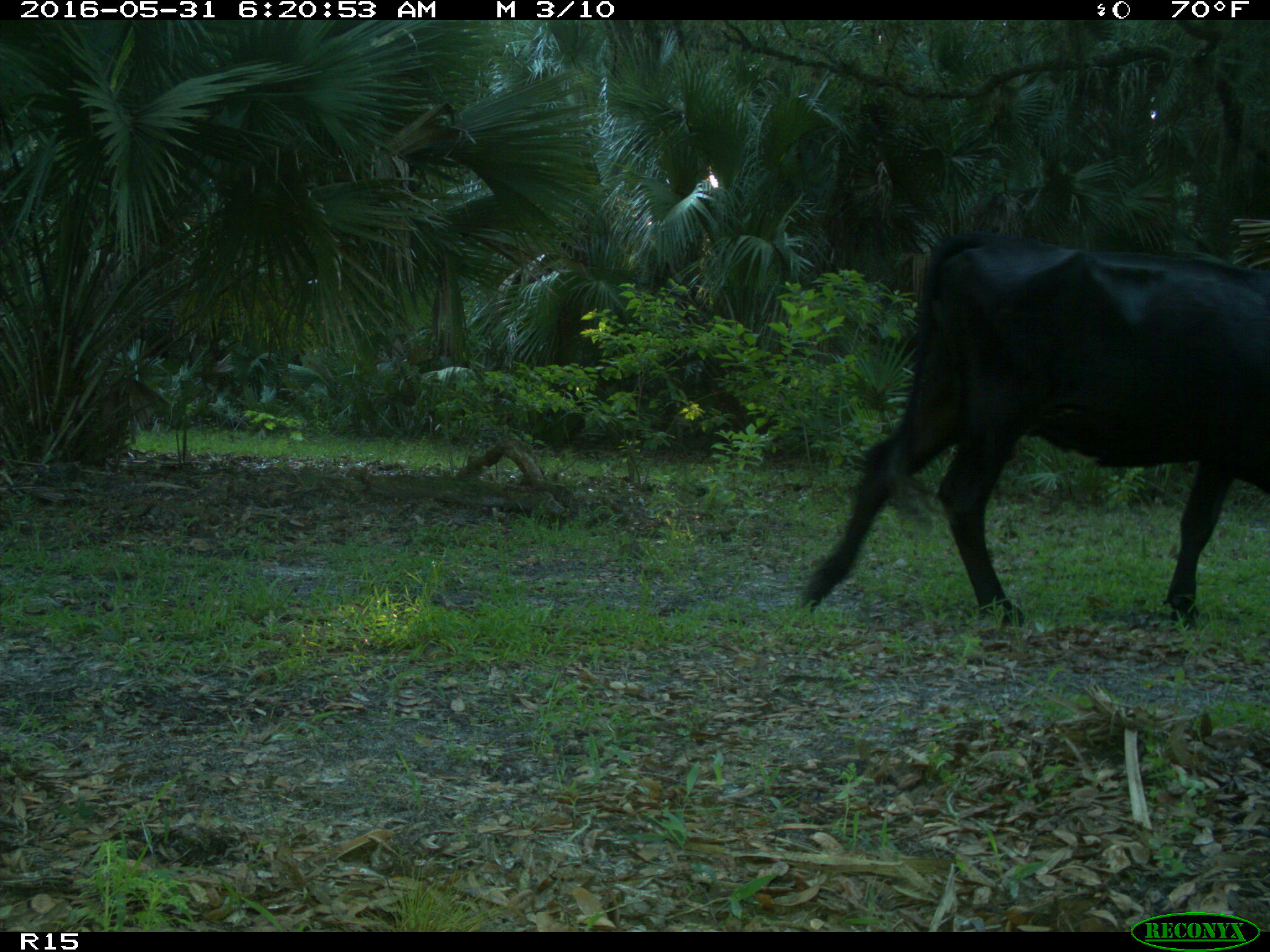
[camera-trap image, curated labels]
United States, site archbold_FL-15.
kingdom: Animalia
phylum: Chordata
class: Mammalia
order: Artiodactyla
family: Bovidae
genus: Bos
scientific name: Bos taurus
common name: domestic cow